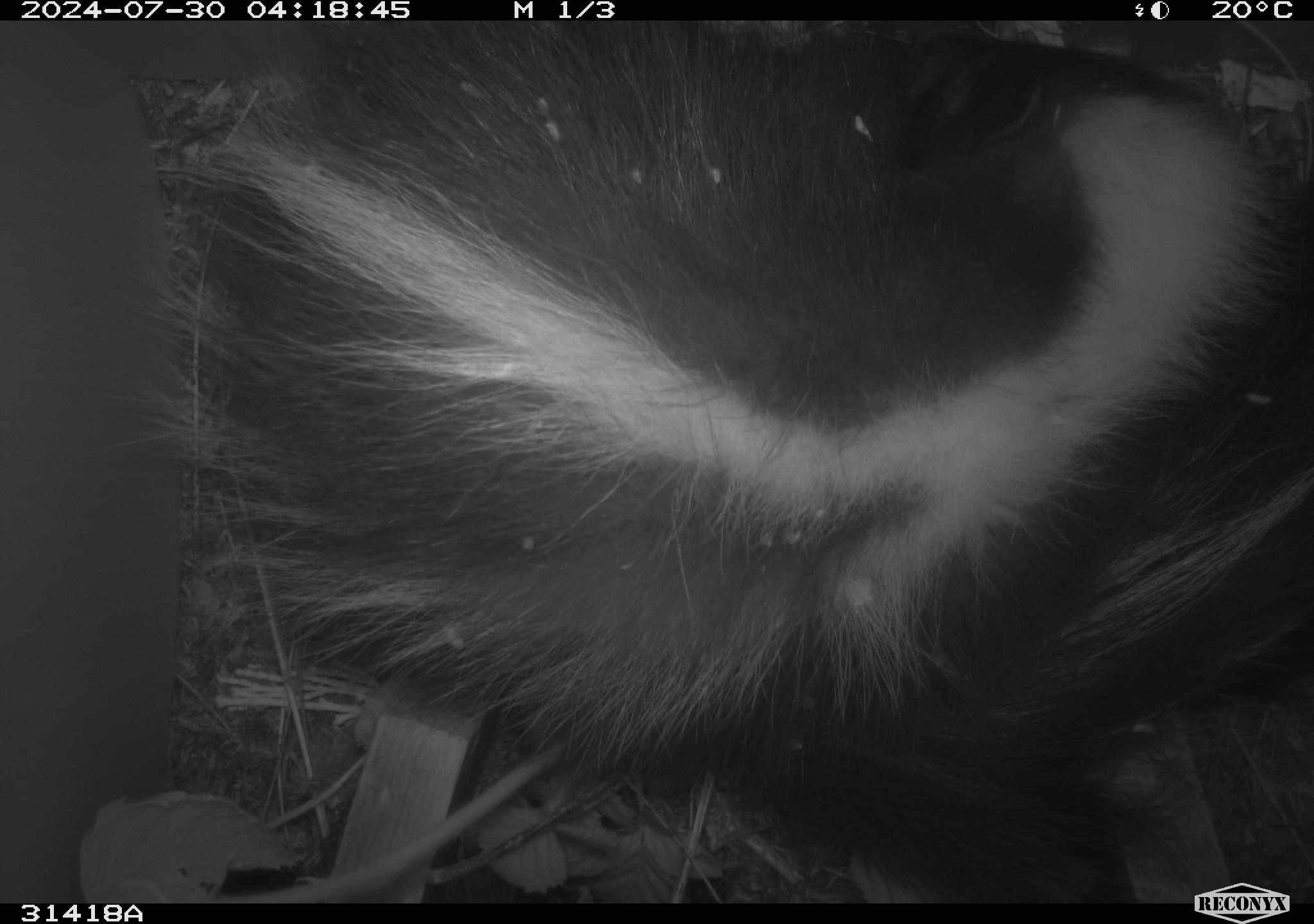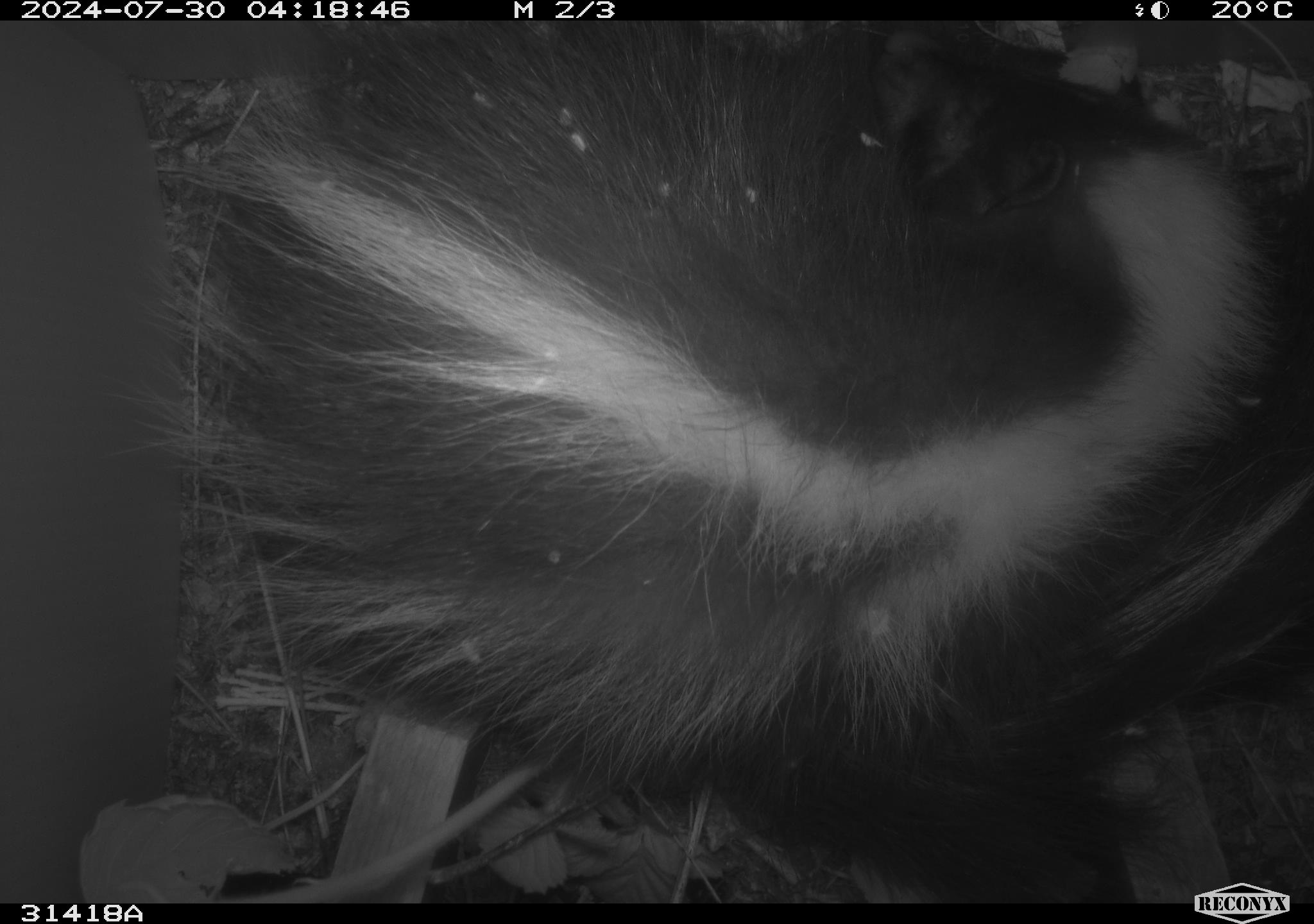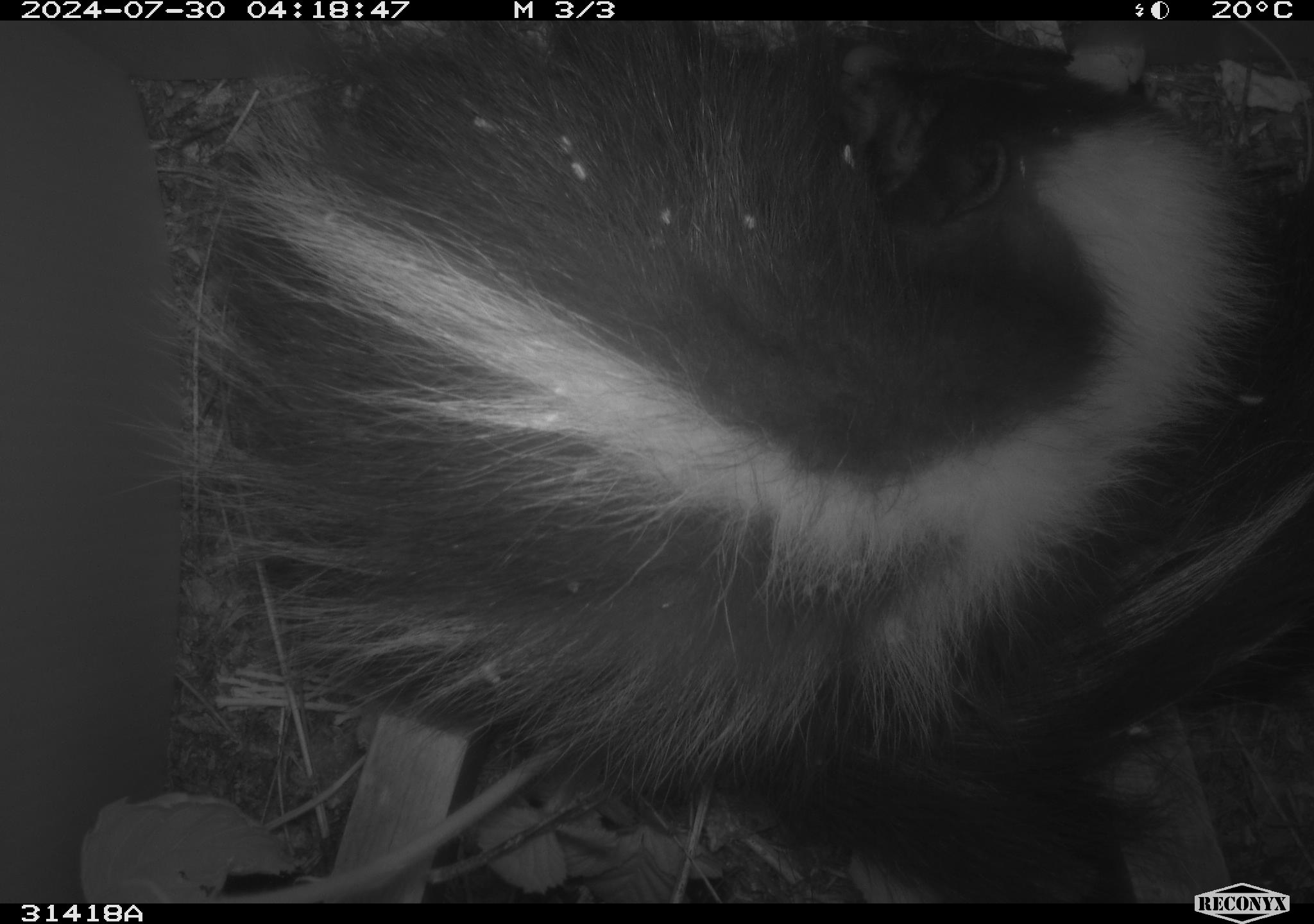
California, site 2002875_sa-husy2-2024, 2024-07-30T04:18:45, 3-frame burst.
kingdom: Animalia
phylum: Chordata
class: Mammalia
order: Carnivora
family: Mephitidae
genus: Mephitis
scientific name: Mephitis mephitis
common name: striped skunk